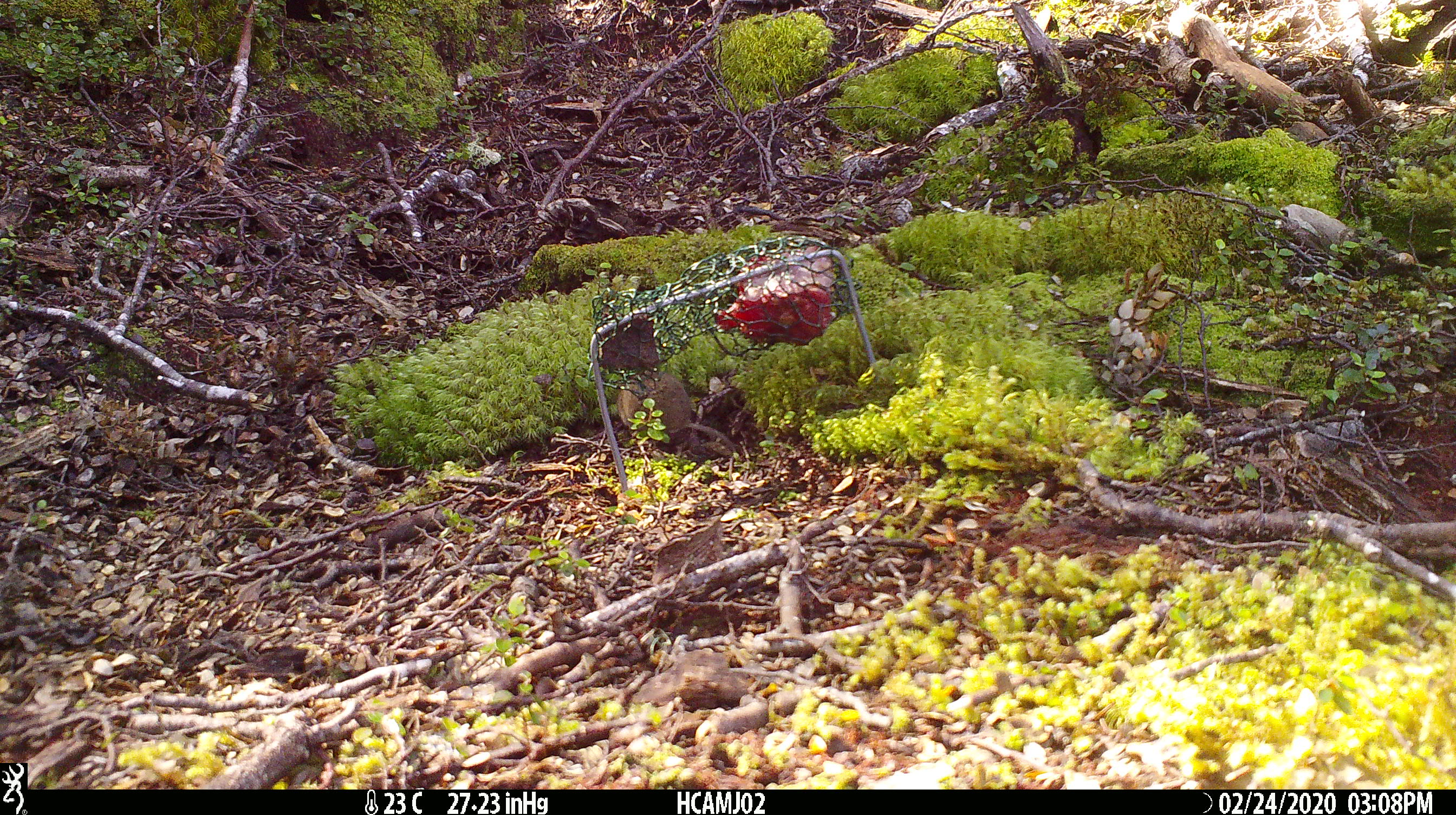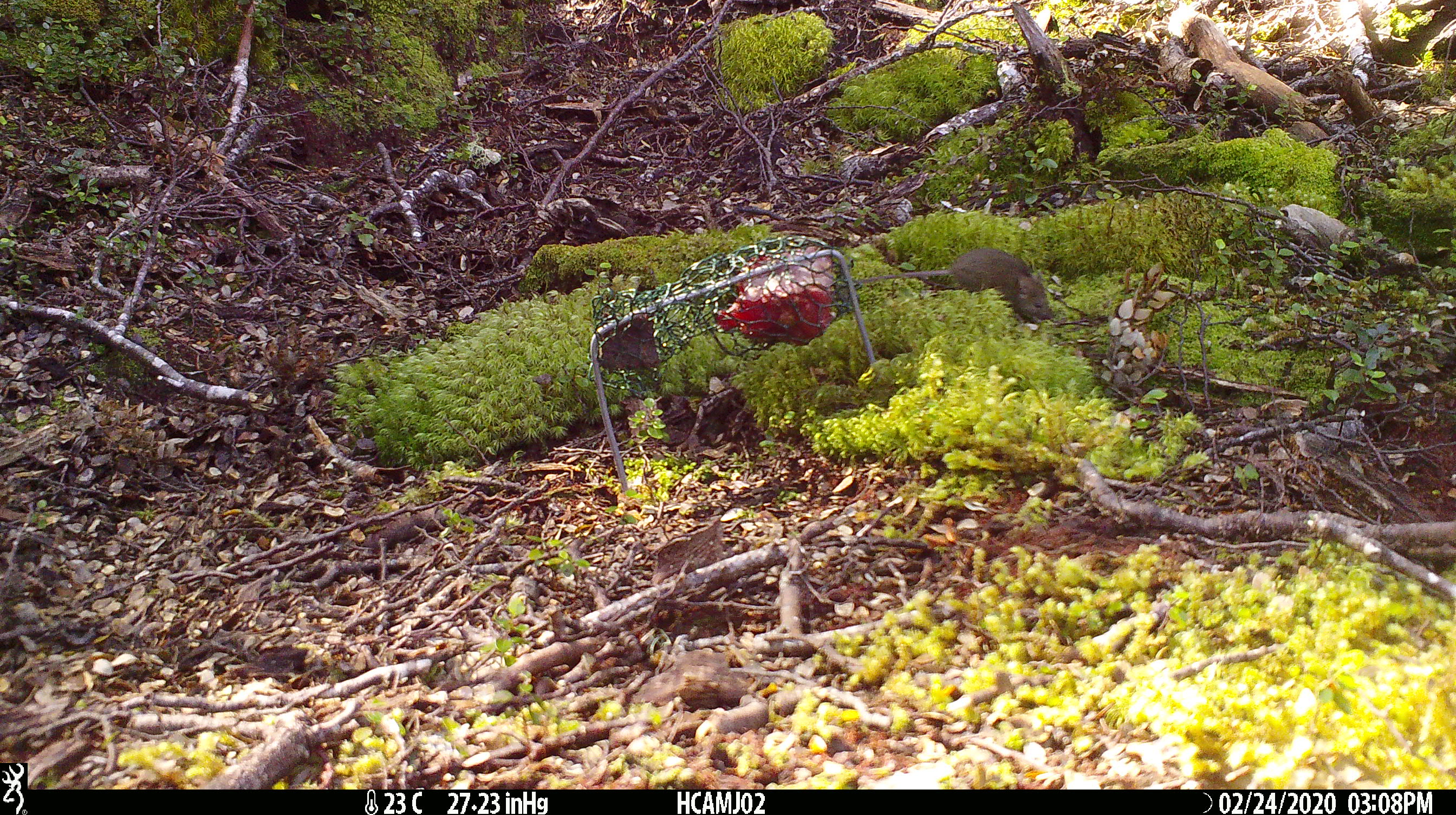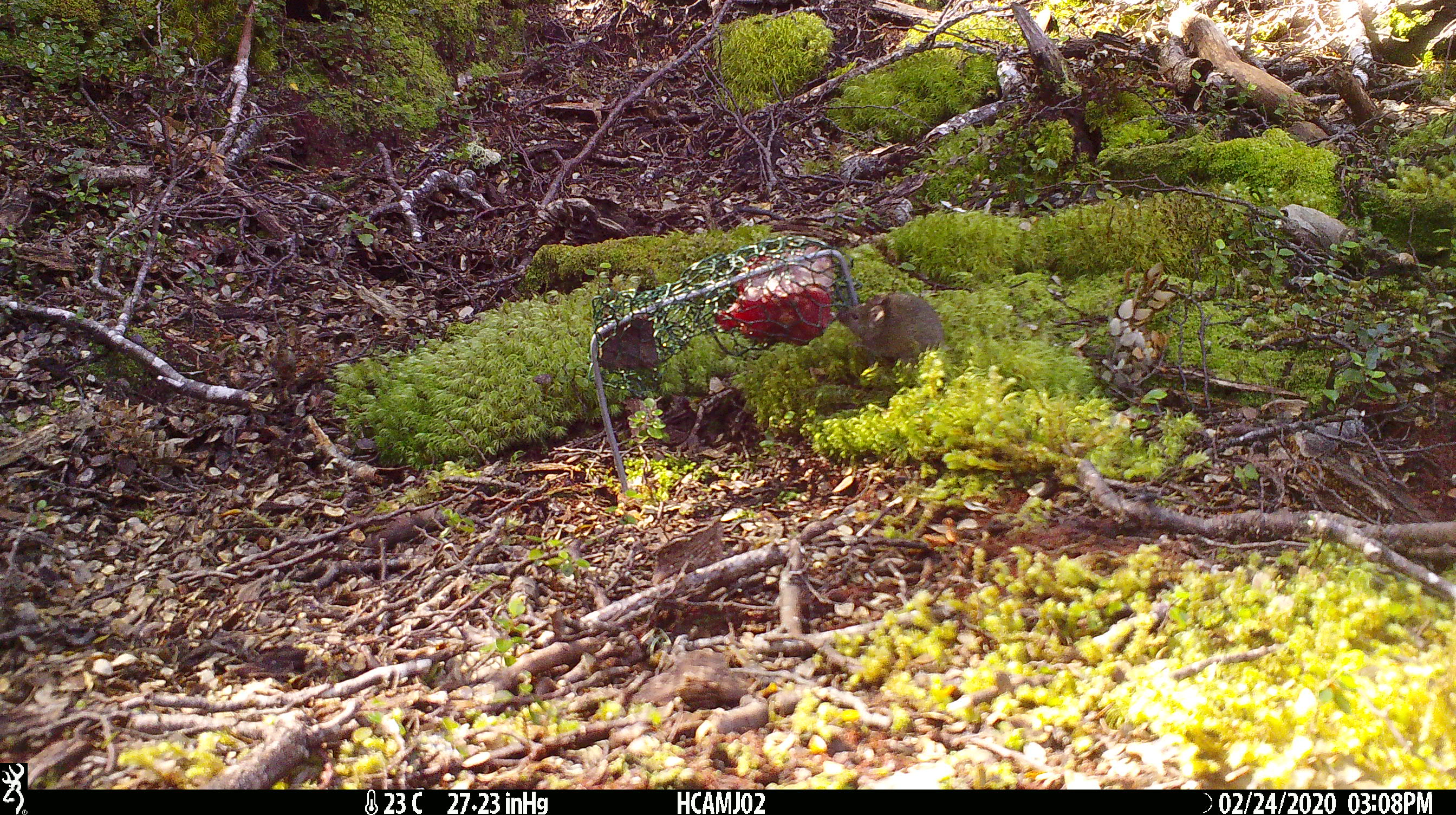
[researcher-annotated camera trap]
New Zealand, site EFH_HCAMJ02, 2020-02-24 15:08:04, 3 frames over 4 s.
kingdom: Animalia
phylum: Chordata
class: Mammalia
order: Rodentia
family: Muridae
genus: Mus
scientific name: Mus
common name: mouse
Mouse (Mus).